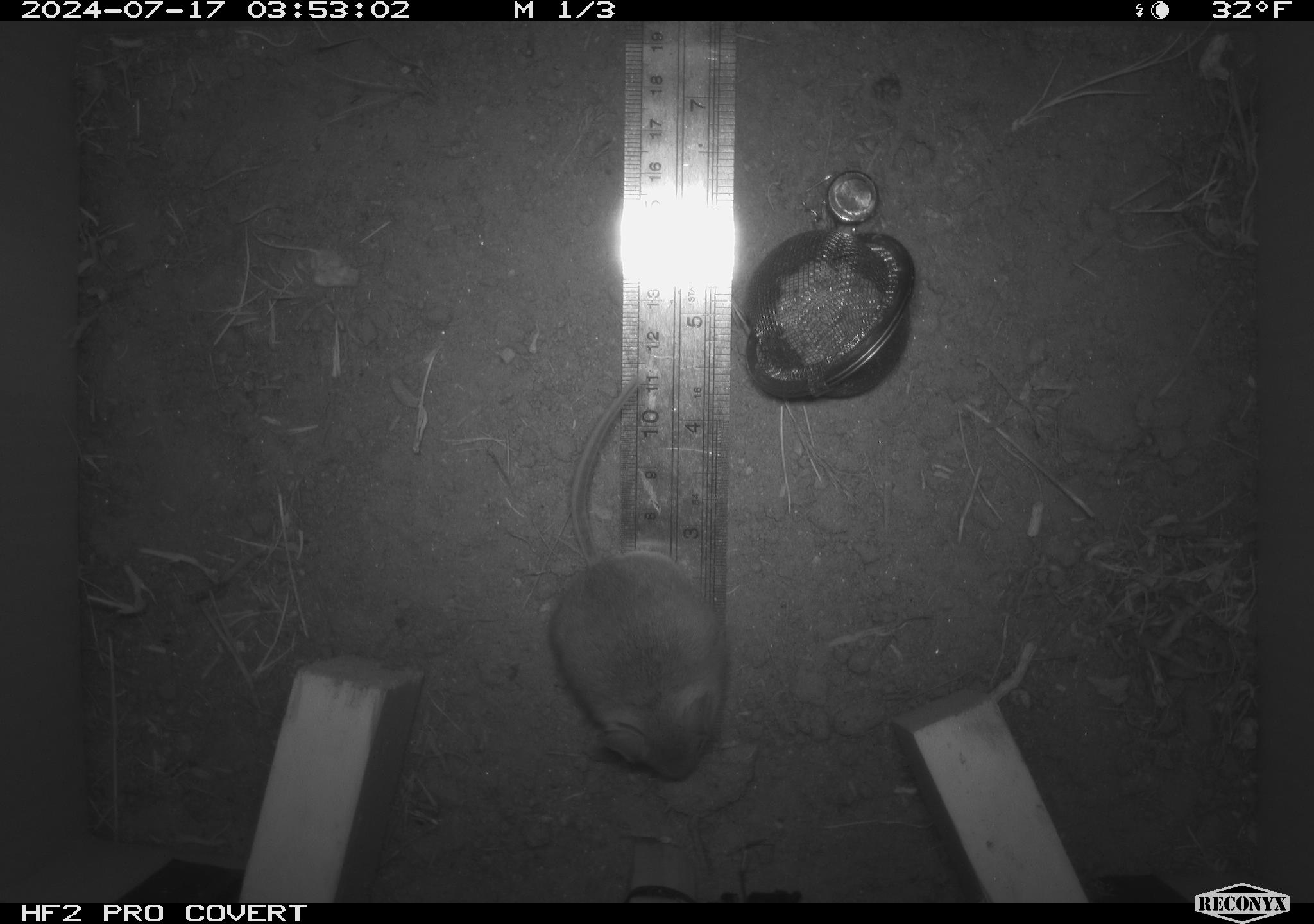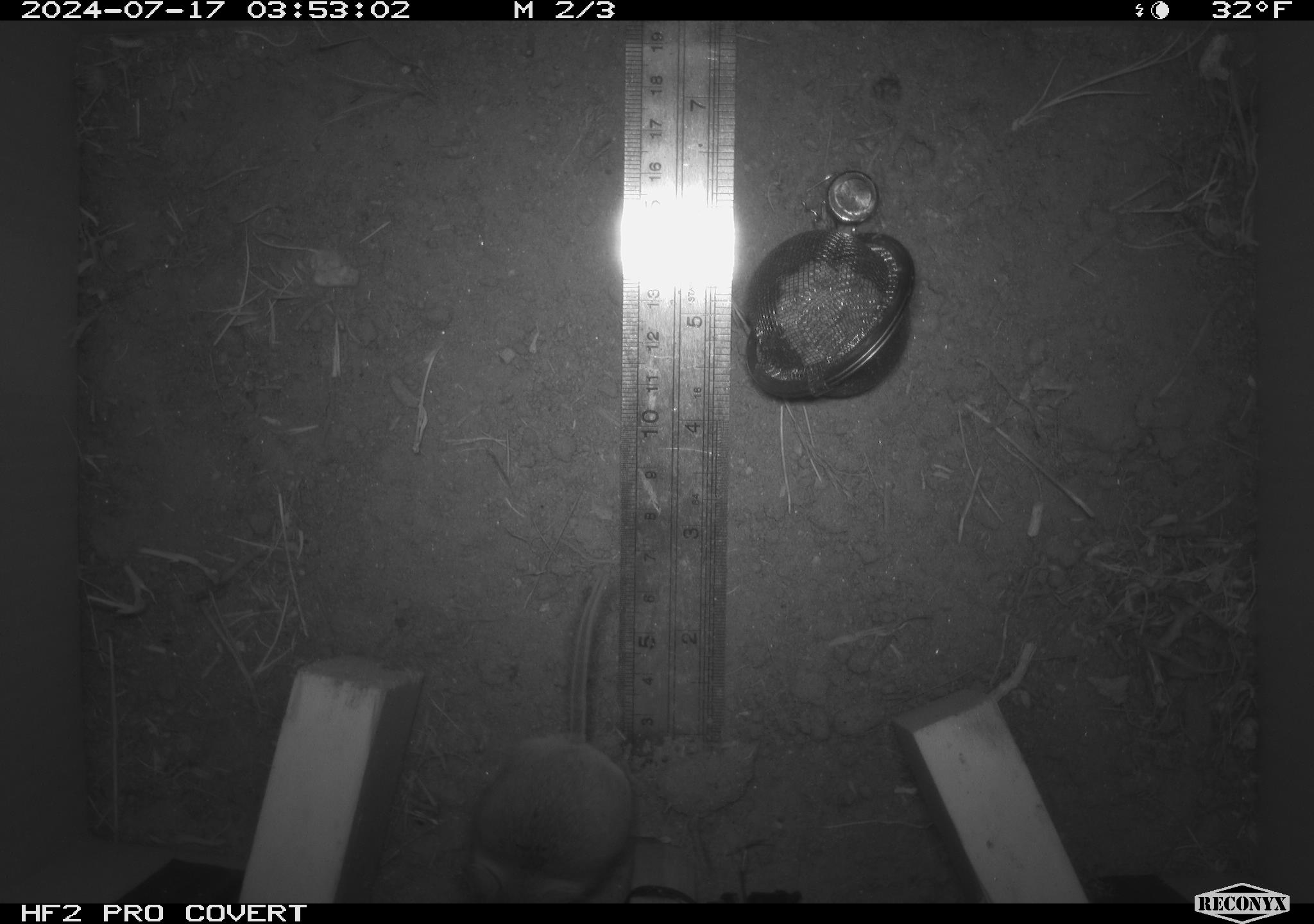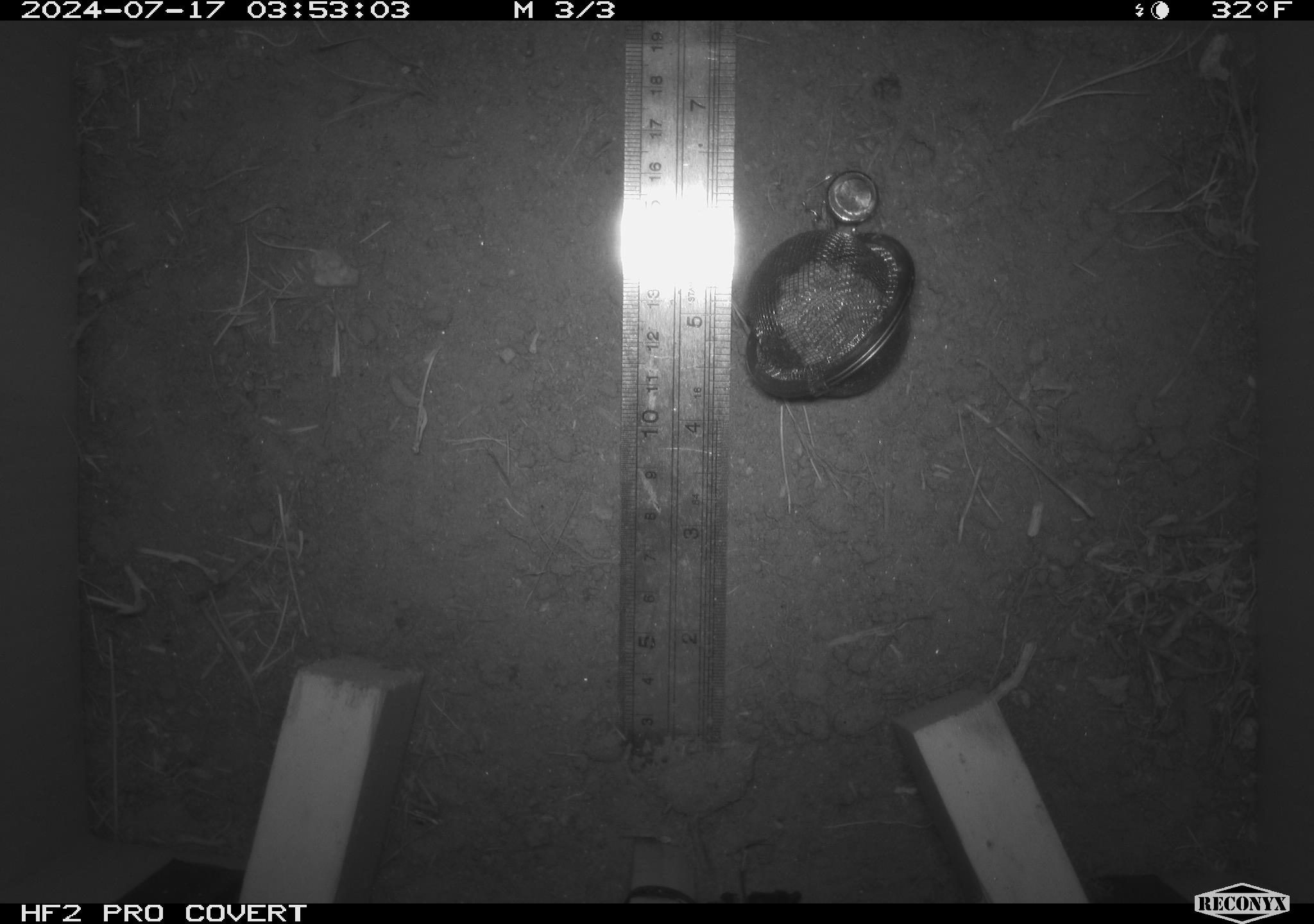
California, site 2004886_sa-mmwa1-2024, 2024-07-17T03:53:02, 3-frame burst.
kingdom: Animalia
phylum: Chordata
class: Mammalia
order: Rodentia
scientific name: Rodentia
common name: mouse species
Mouse species (Rodentia).